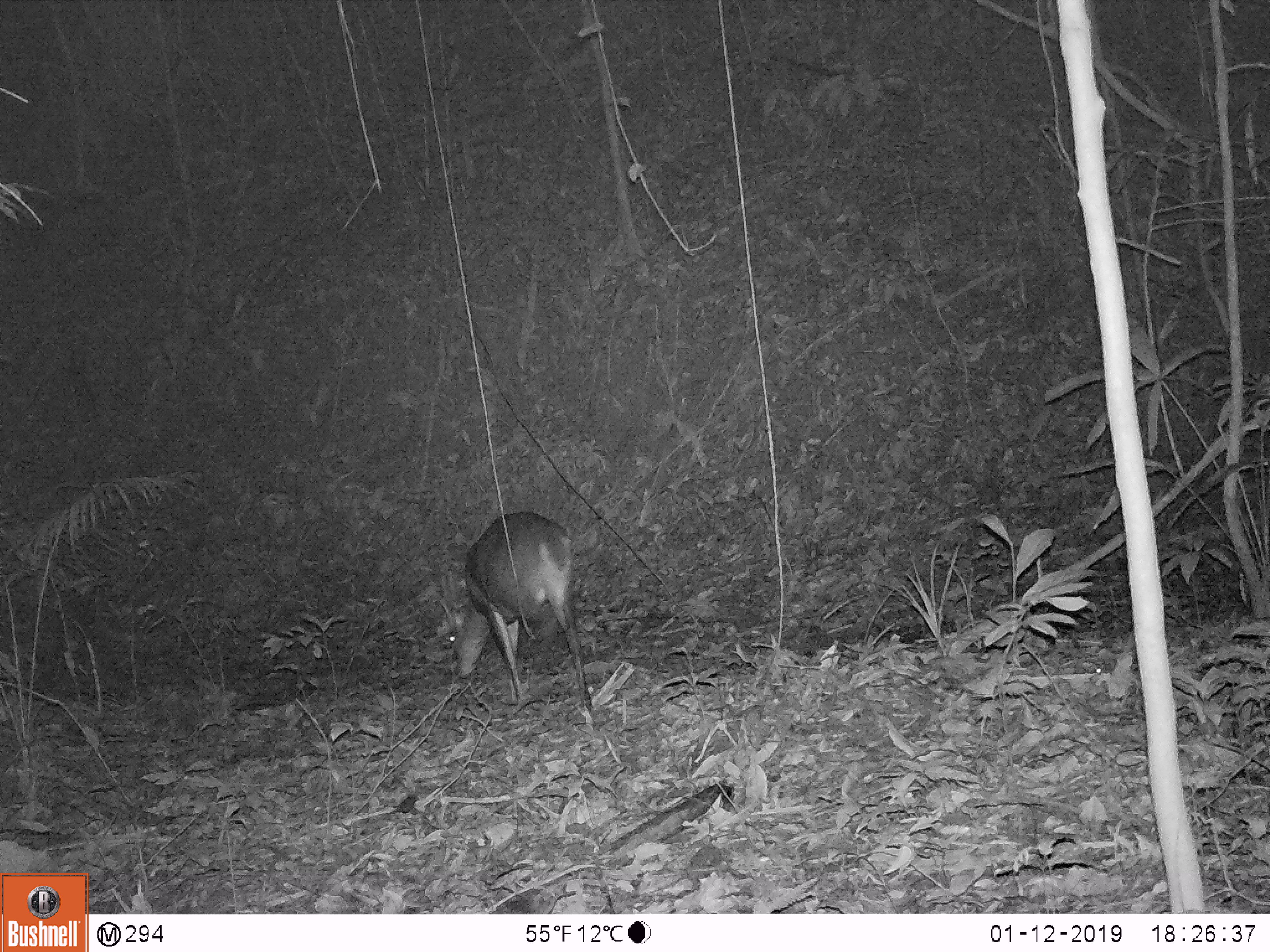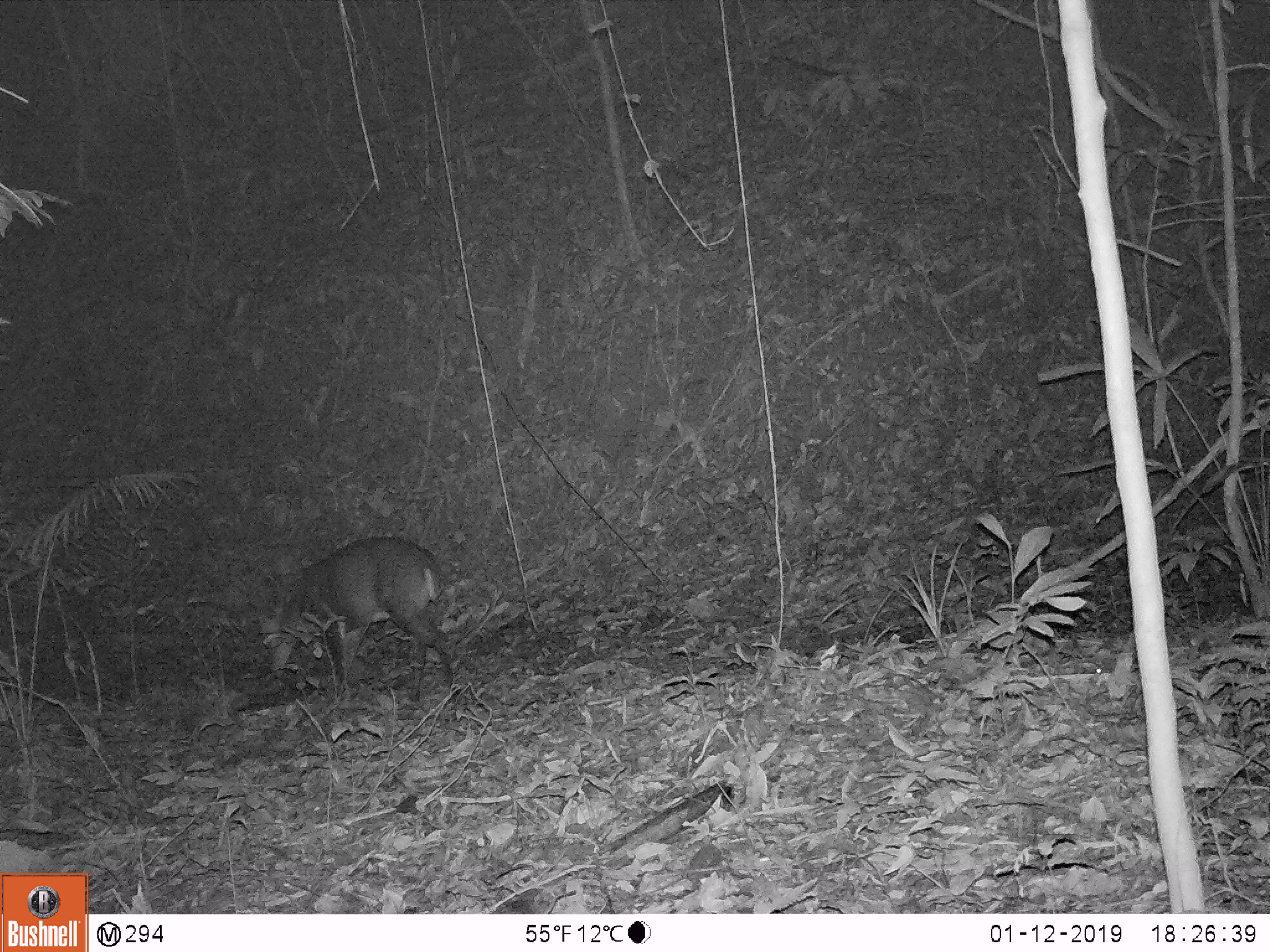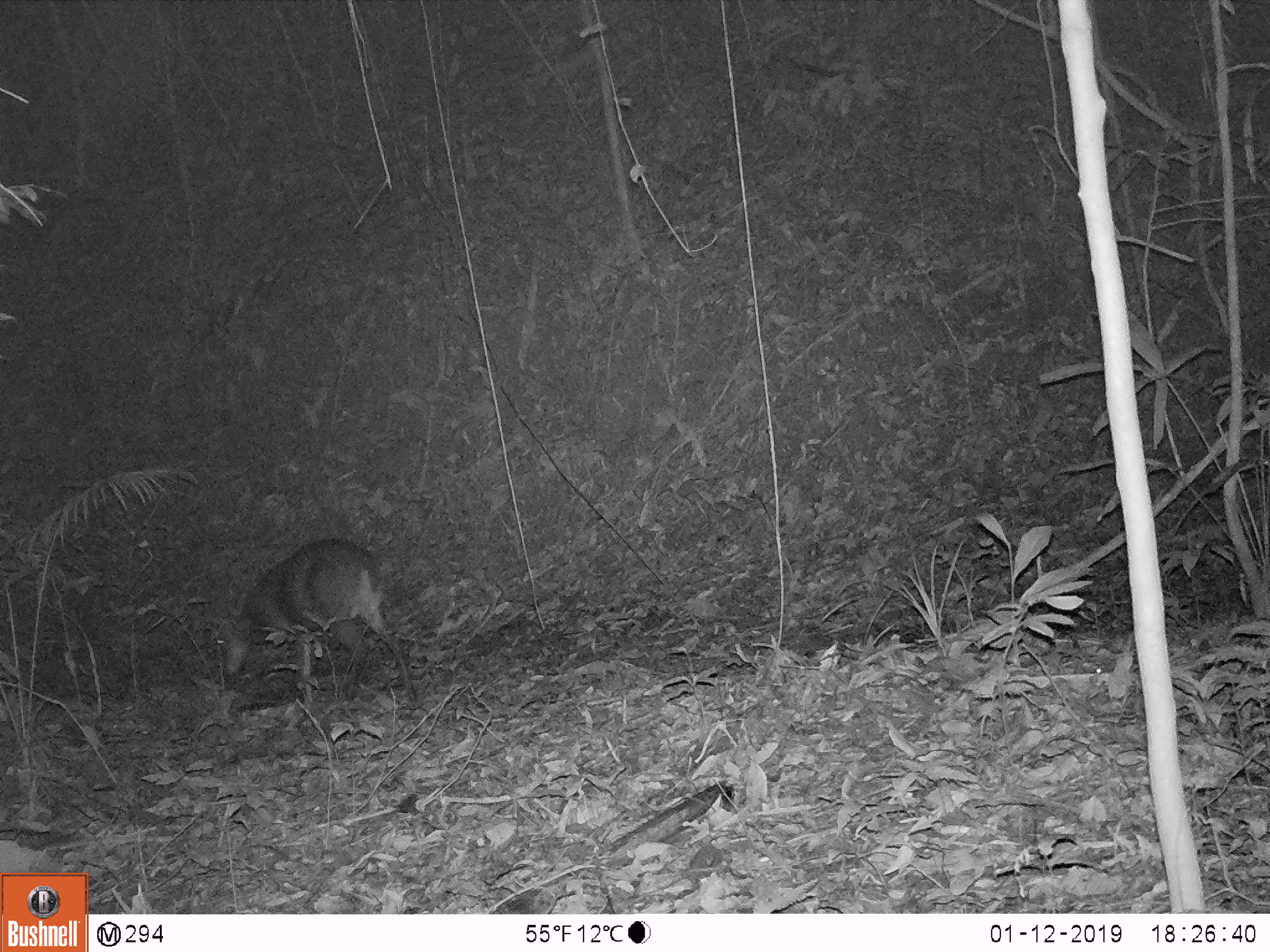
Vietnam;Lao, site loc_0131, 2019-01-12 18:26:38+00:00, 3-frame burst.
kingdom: Animalia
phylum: Chordata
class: Mammalia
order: Artiodactyla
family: Cervidae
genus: Muntiacus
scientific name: Muntiacus vuquangensis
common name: large-antlered muntjac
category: large antlered muntjac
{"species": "large antlered muntjac (large-antlered muntjac) (Muntiacus vuquangensis)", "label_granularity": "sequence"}